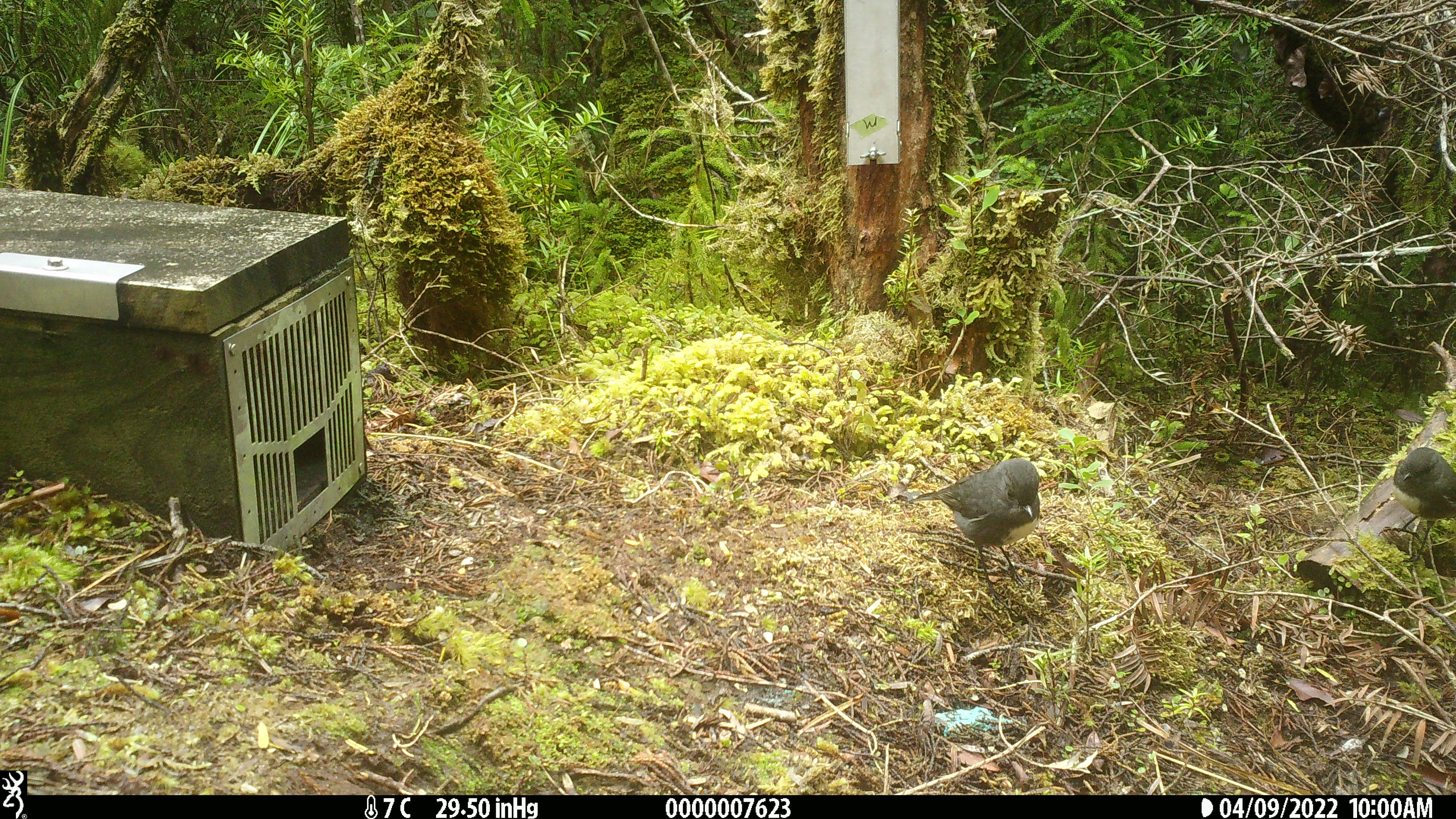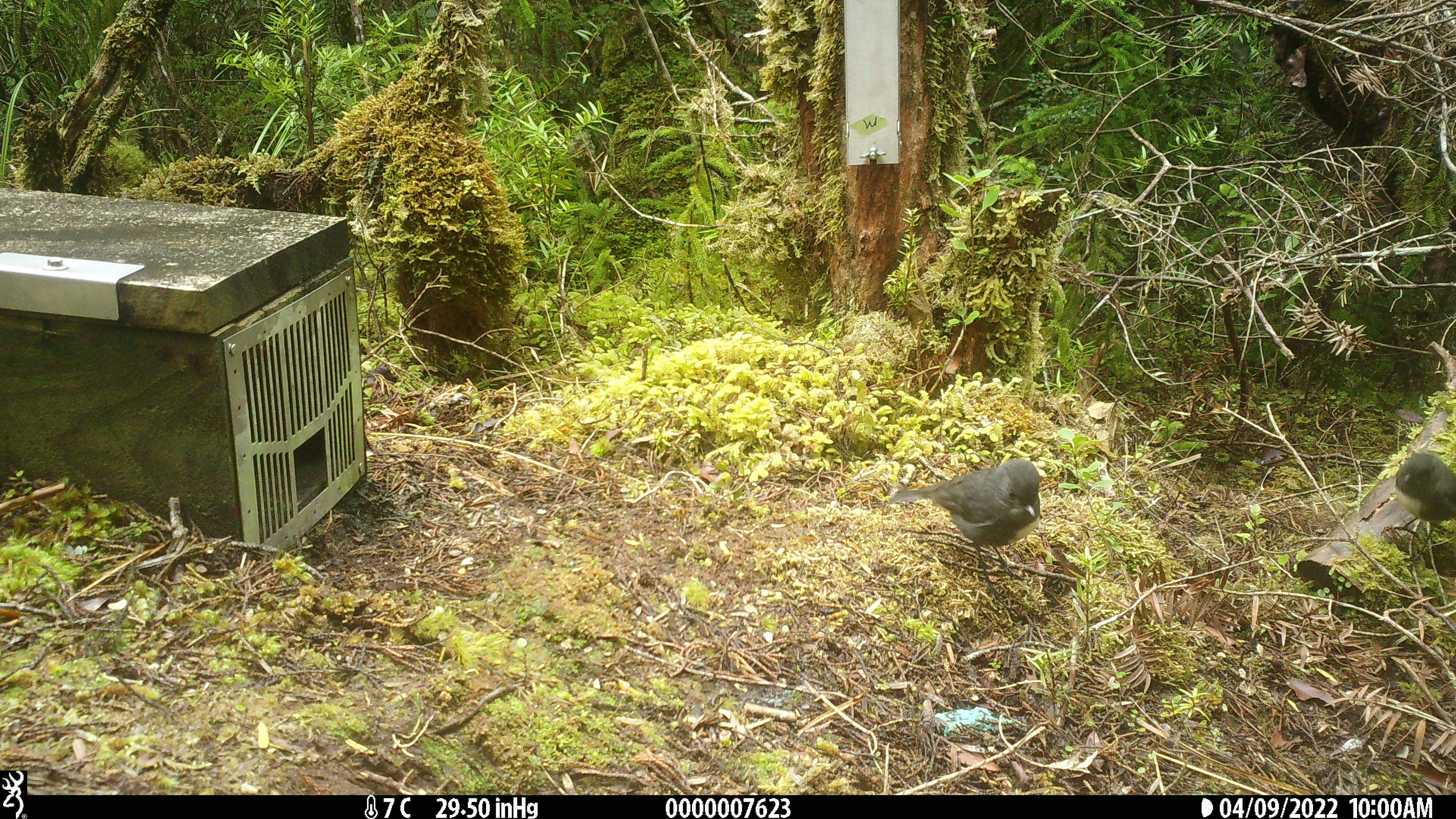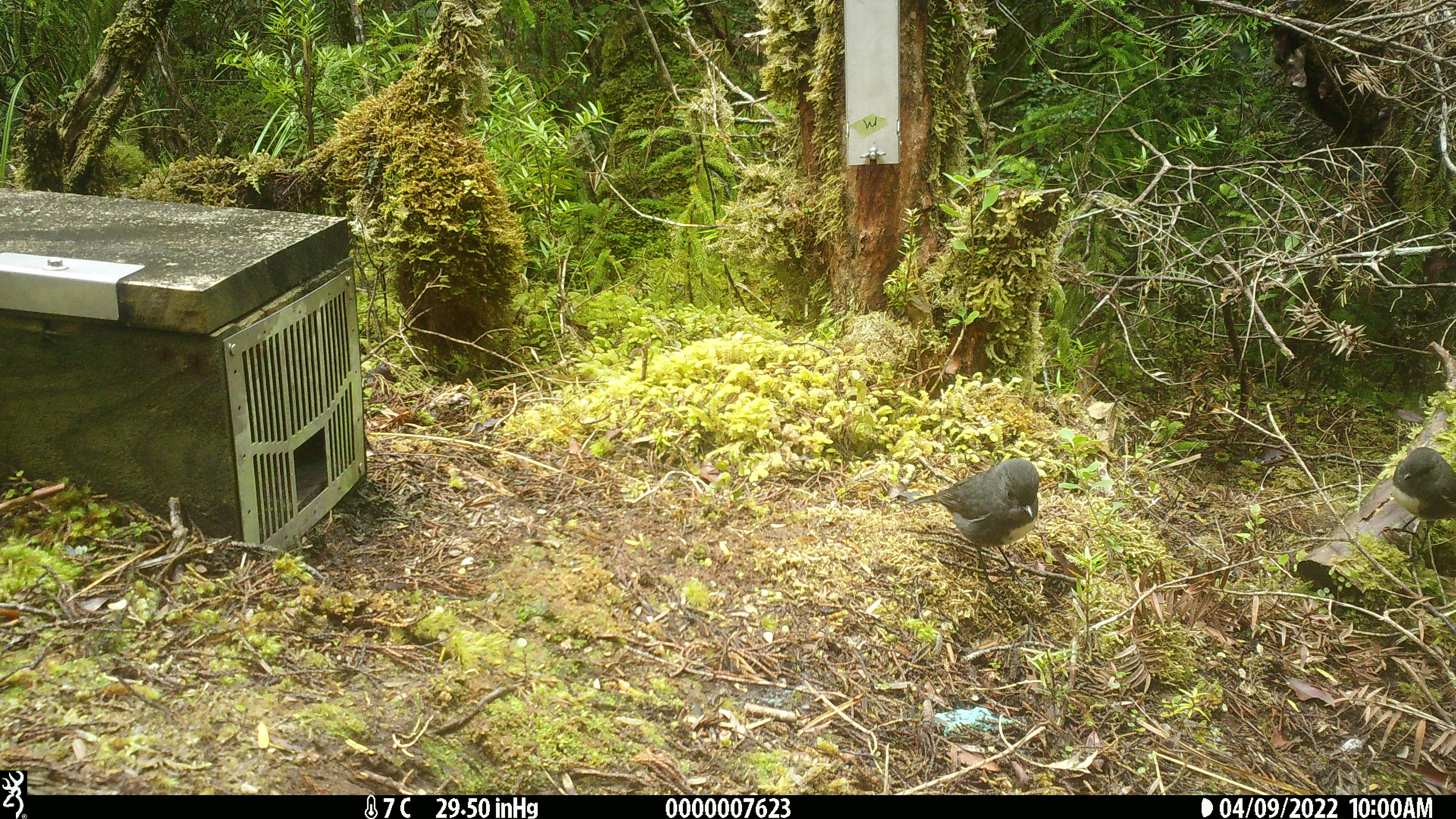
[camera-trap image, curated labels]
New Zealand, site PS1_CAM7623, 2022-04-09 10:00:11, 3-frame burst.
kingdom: Animalia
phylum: Chordata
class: Aves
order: Passeriformes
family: Petroicidae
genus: Petroica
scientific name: Petroica australis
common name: new zealand robin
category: robin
Robin (new zealand robin) (Petroica australis).